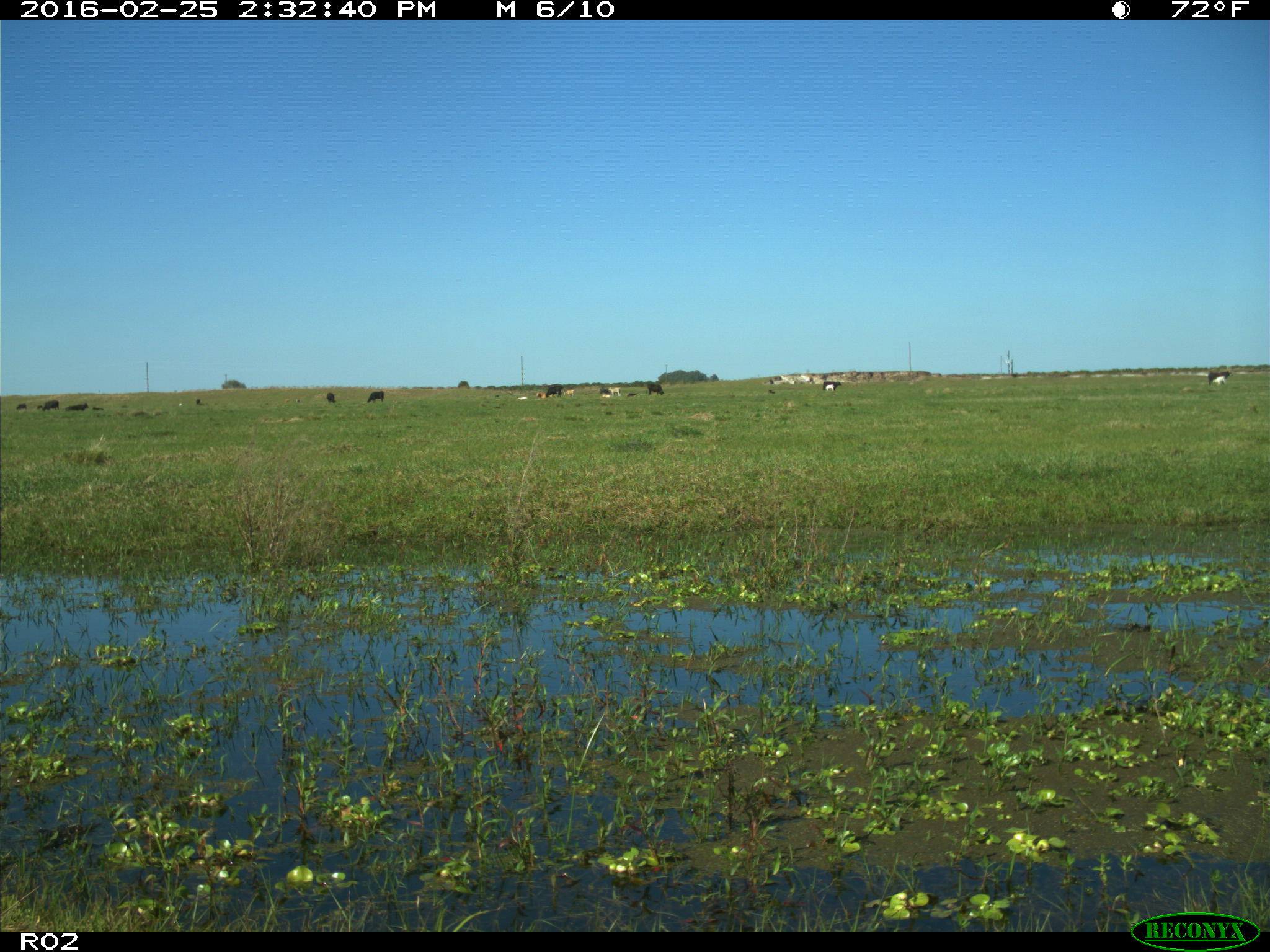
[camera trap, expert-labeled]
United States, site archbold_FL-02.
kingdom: Animalia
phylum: Chordata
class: Mammalia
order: Artiodactyla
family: Bovidae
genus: Bos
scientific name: Bos taurus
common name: domestic cow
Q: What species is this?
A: Bos taurus (domestic cow).